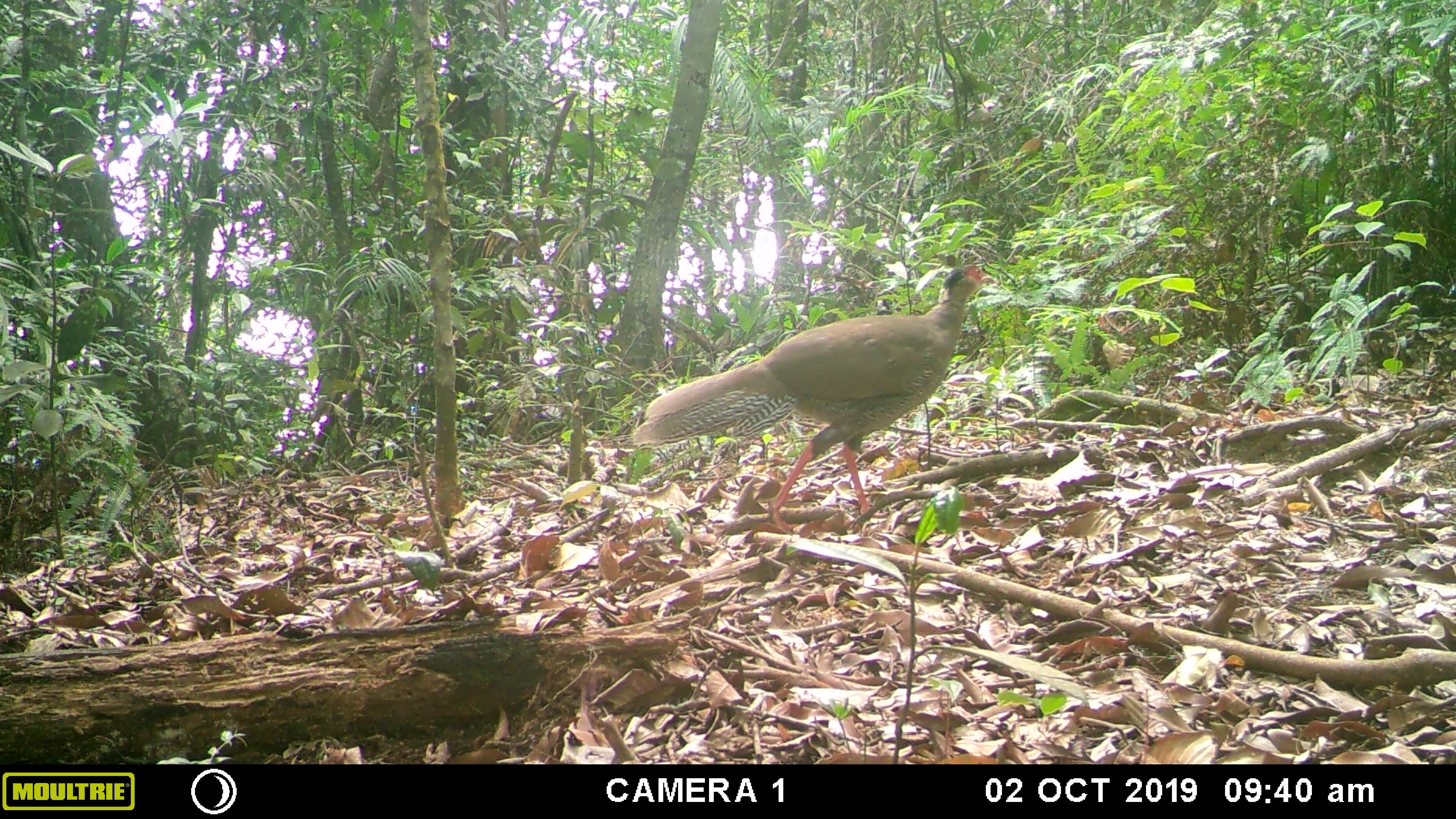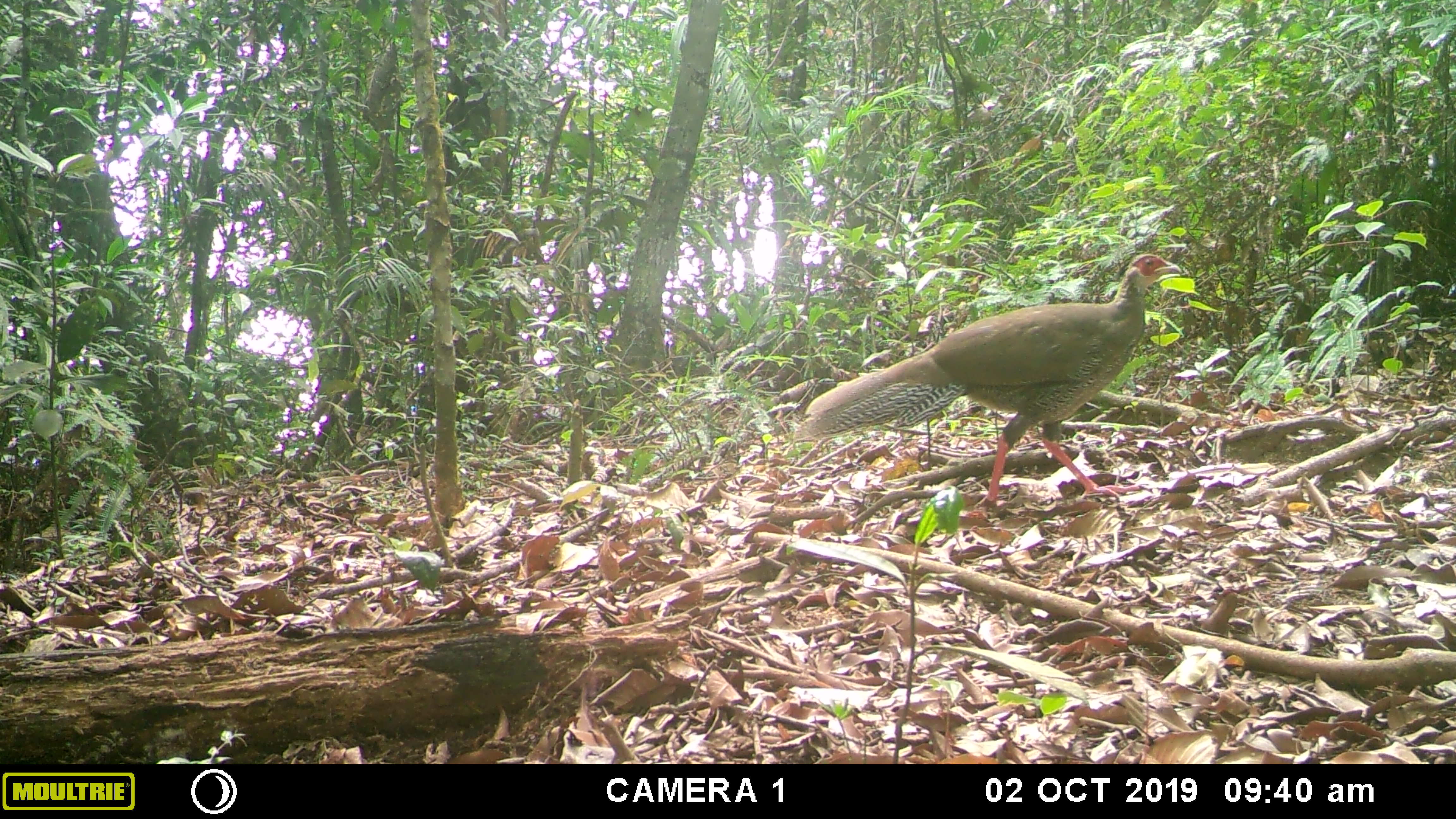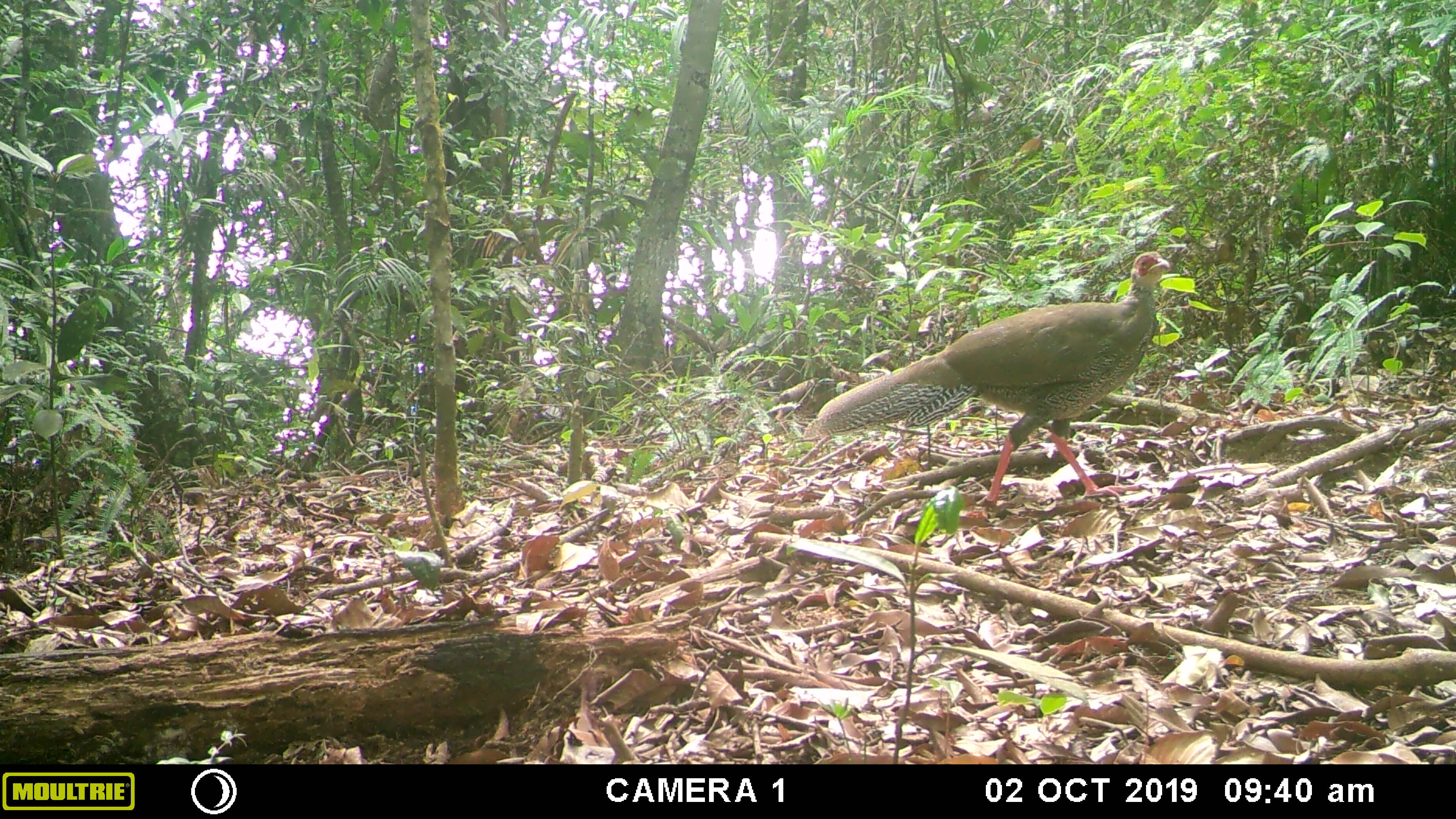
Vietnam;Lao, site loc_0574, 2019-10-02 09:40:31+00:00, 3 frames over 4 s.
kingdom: Animalia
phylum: Chordata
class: Aves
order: Galliformes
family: Phasianidae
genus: Lophura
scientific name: Lophura nycthemera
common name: silver pheasant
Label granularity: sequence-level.